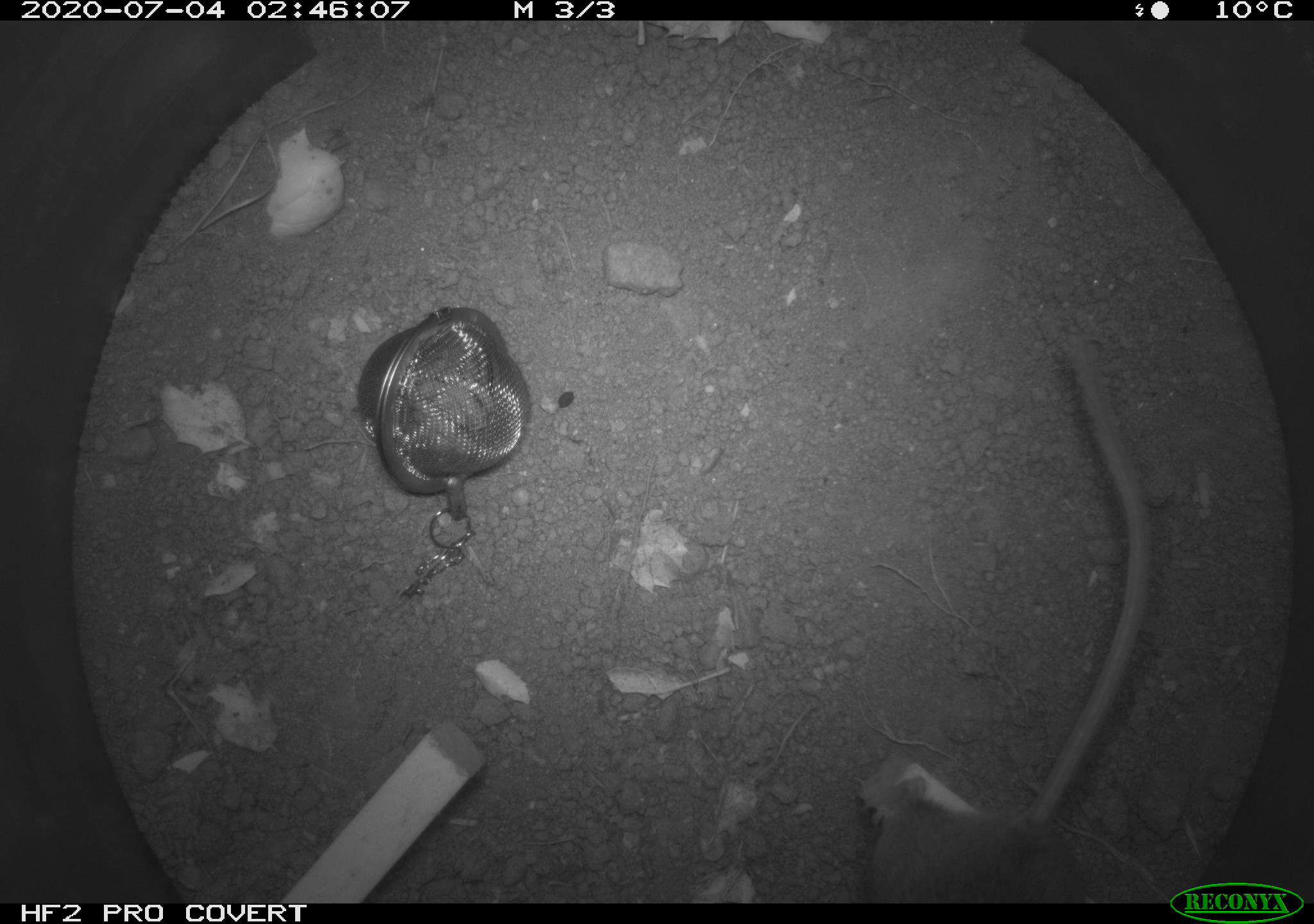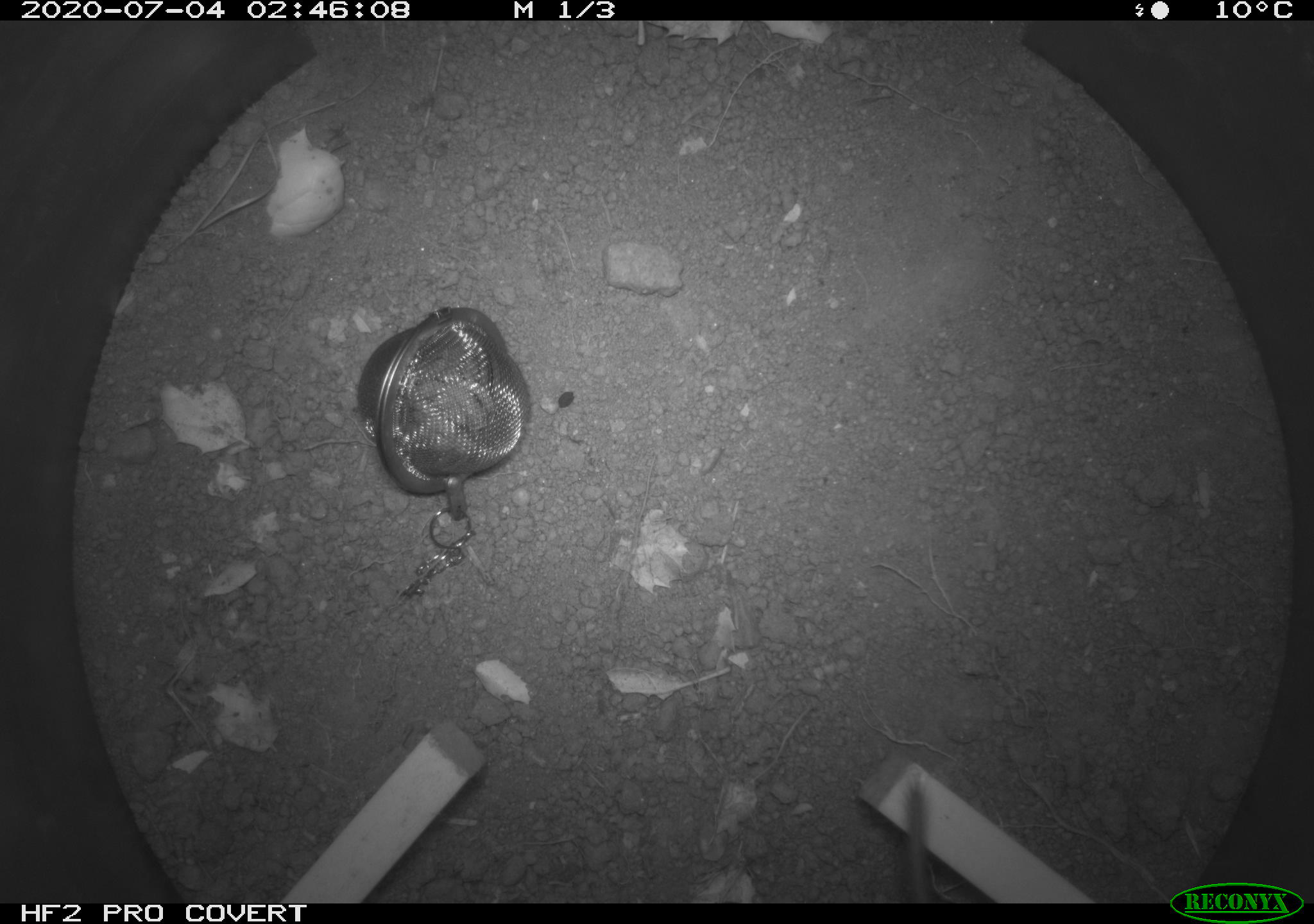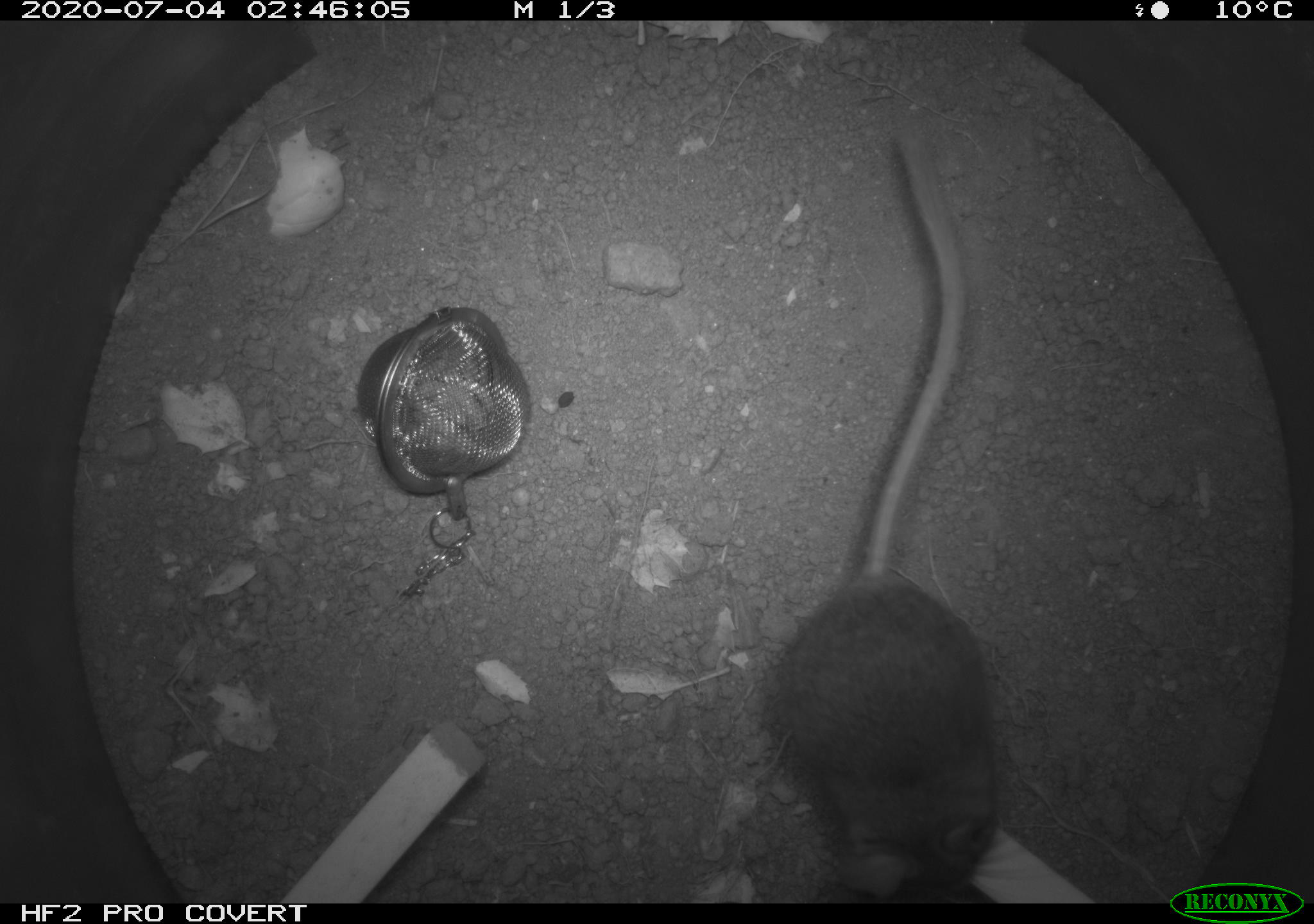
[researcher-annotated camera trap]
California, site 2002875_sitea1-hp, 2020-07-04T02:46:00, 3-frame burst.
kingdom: Animalia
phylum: Chordata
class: Mammalia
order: Rodentia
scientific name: Rodentia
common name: rodent